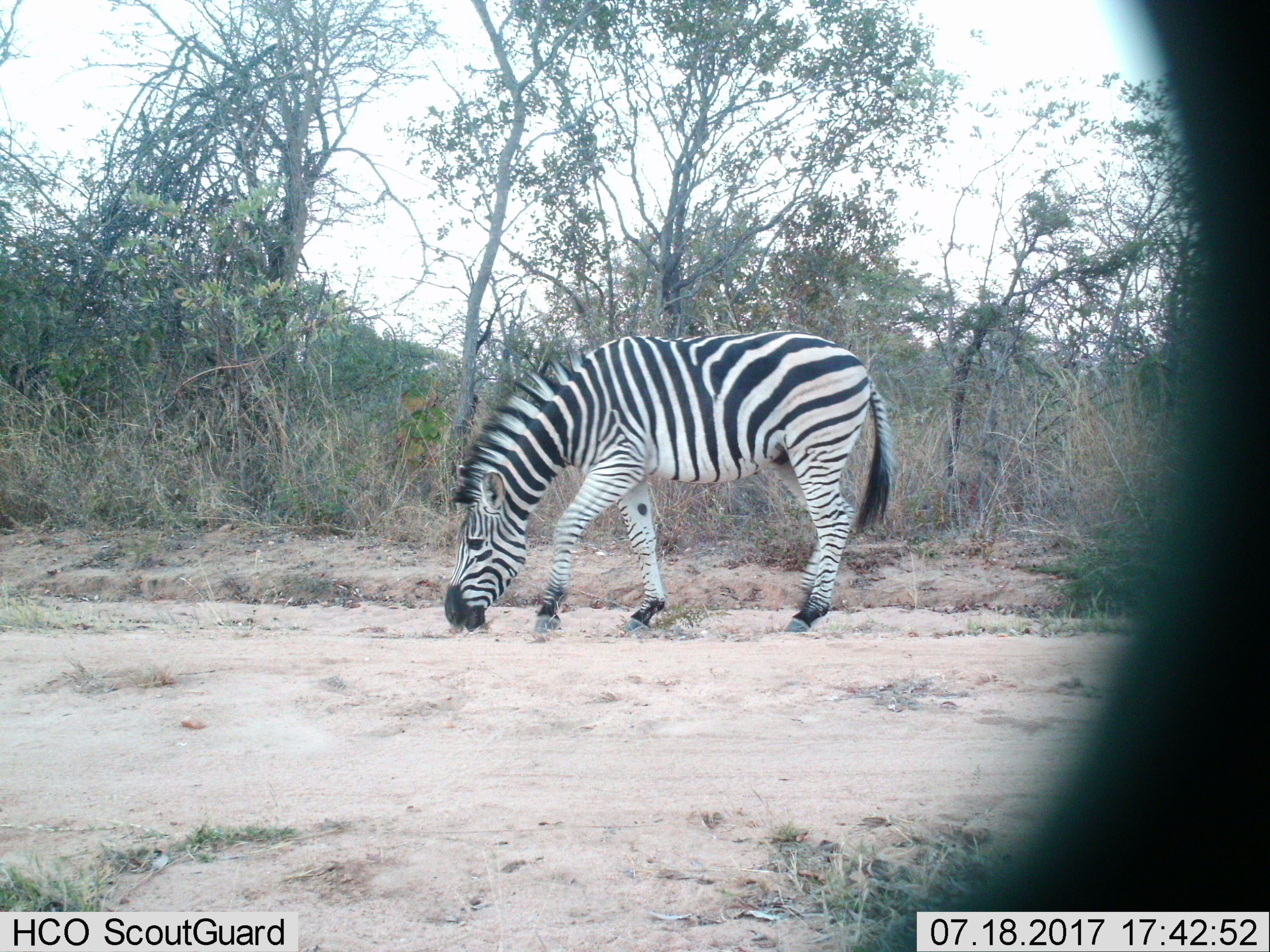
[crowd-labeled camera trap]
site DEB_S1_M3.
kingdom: Animalia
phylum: Chordata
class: Mammalia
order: Perissodactyla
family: Equidae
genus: Equus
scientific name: Equus quagga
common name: plains zebra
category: zebraplains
Zebraplains (plains zebra) (Equus quagga), count 1. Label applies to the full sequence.